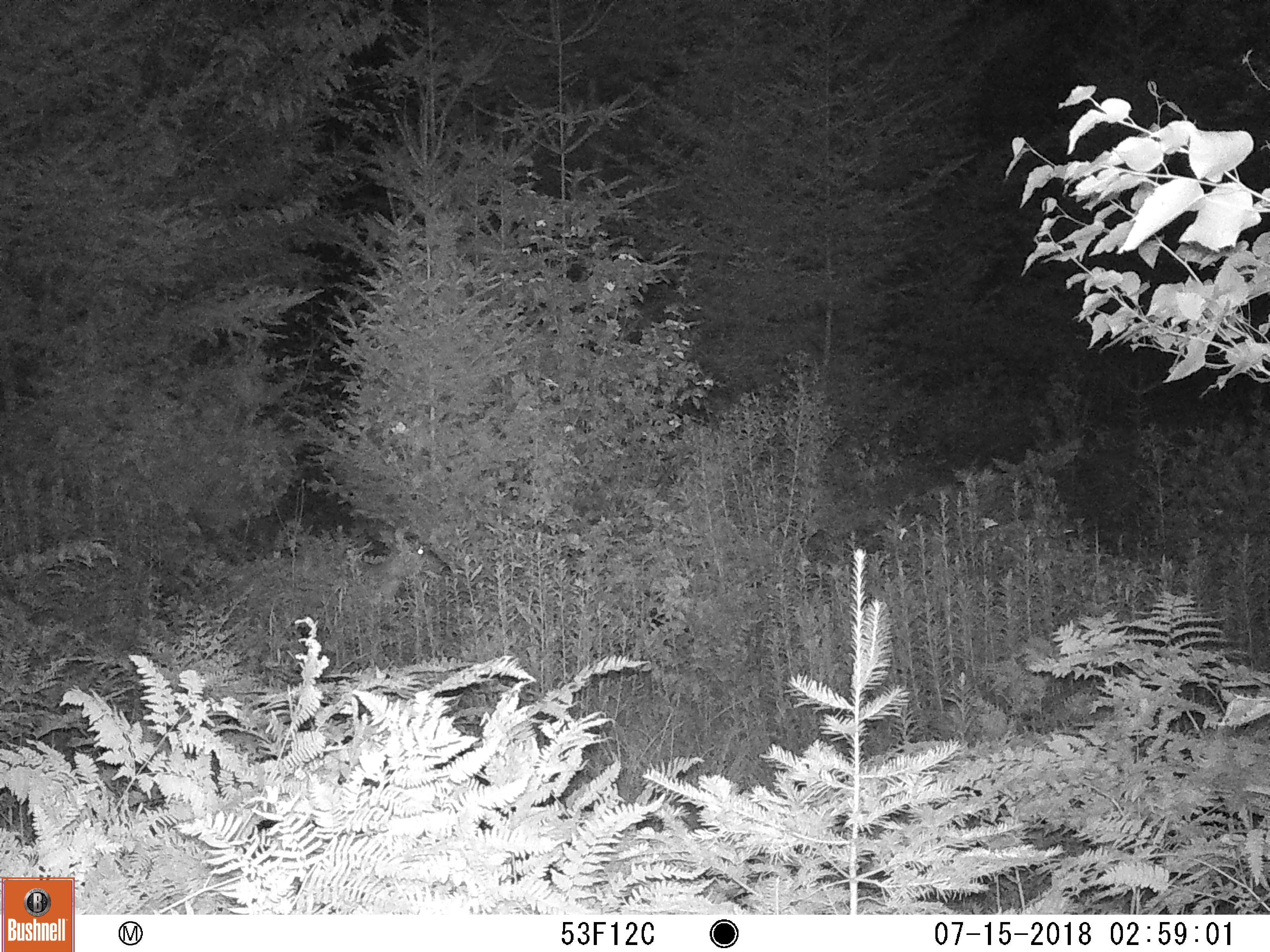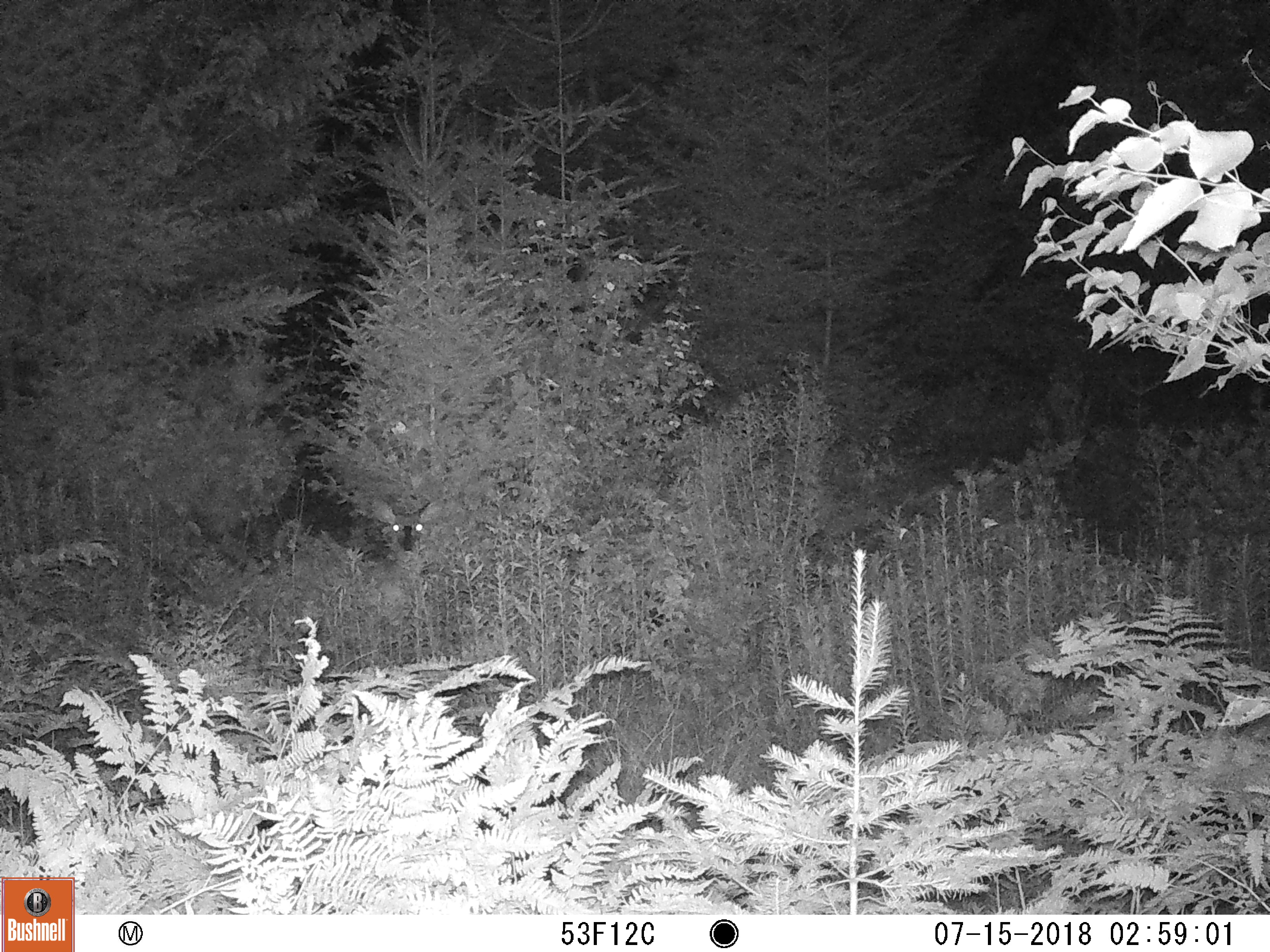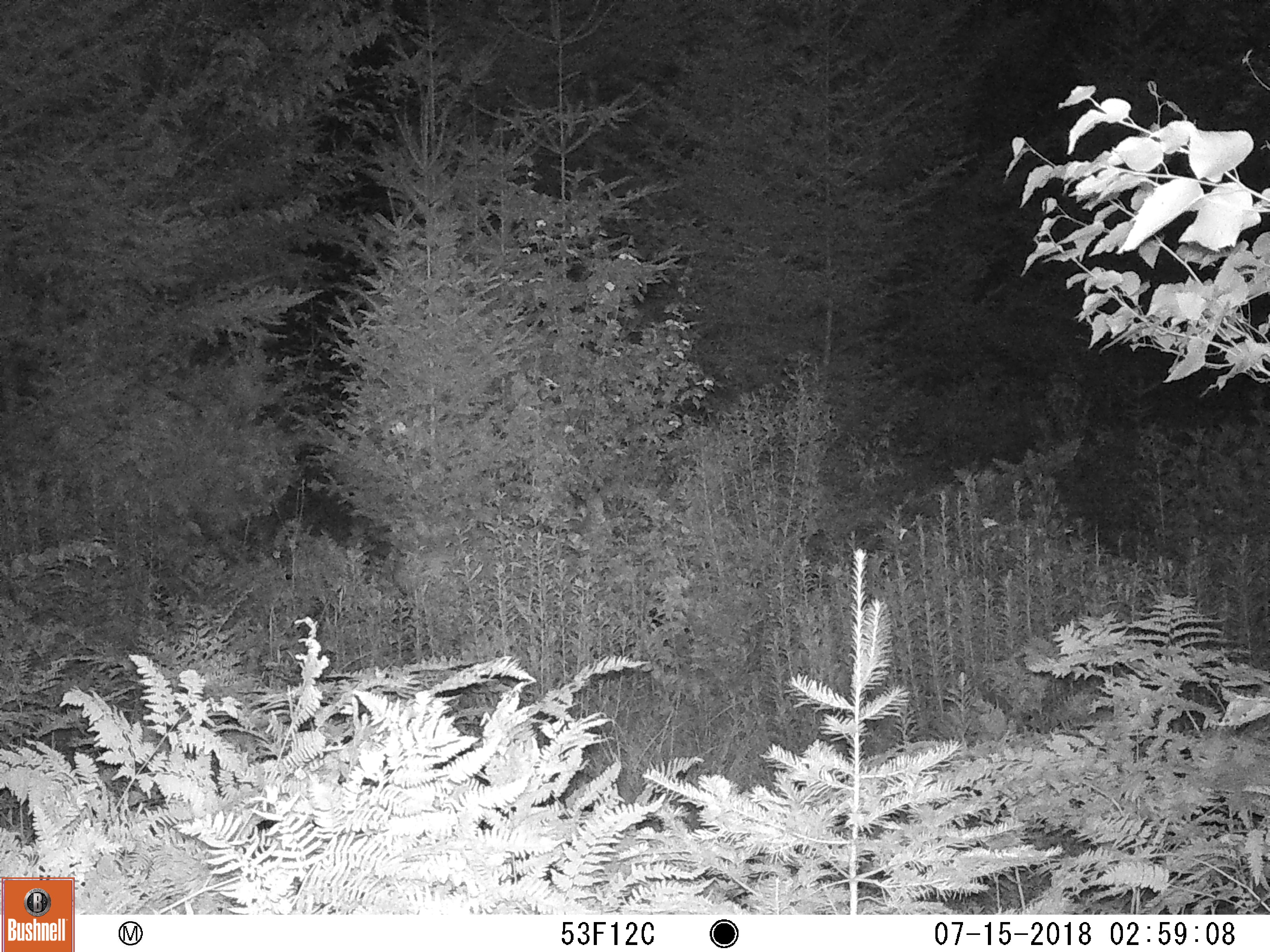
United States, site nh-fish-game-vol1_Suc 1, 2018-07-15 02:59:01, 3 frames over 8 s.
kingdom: Animalia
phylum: Chordata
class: Mammalia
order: Artiodactyla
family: Cervidae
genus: Odocoileus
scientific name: Odocoileus virginianus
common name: white-tailed deer